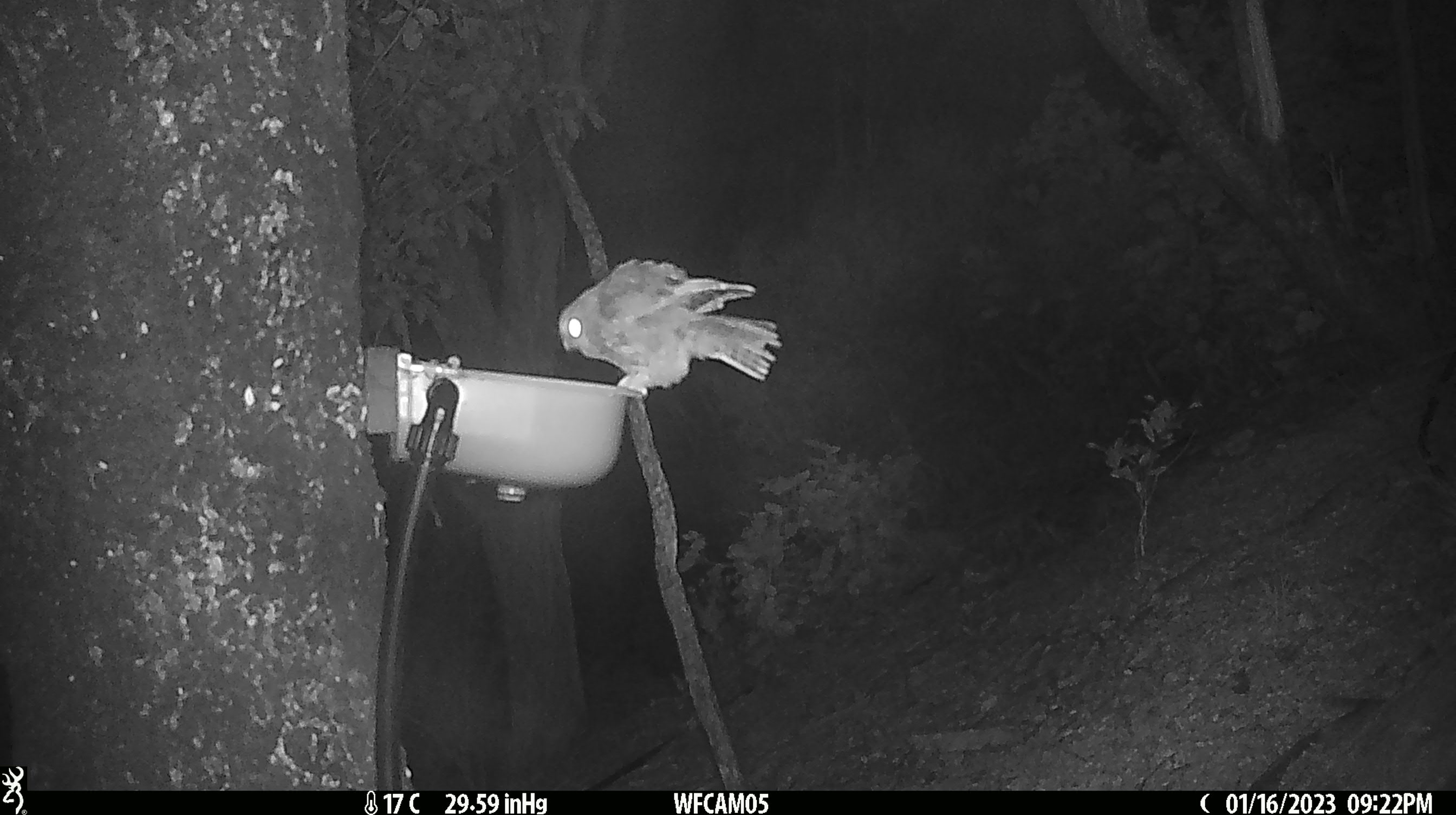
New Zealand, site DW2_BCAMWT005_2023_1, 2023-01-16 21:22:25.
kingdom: Animalia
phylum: Chordata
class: Aves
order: Strigiformes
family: Strigidae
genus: Ninox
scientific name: Ninox novaeseelandiae novaeseelandiae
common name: morepork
Morepork (Ninox novaeseelandiae novaeseelandiae).